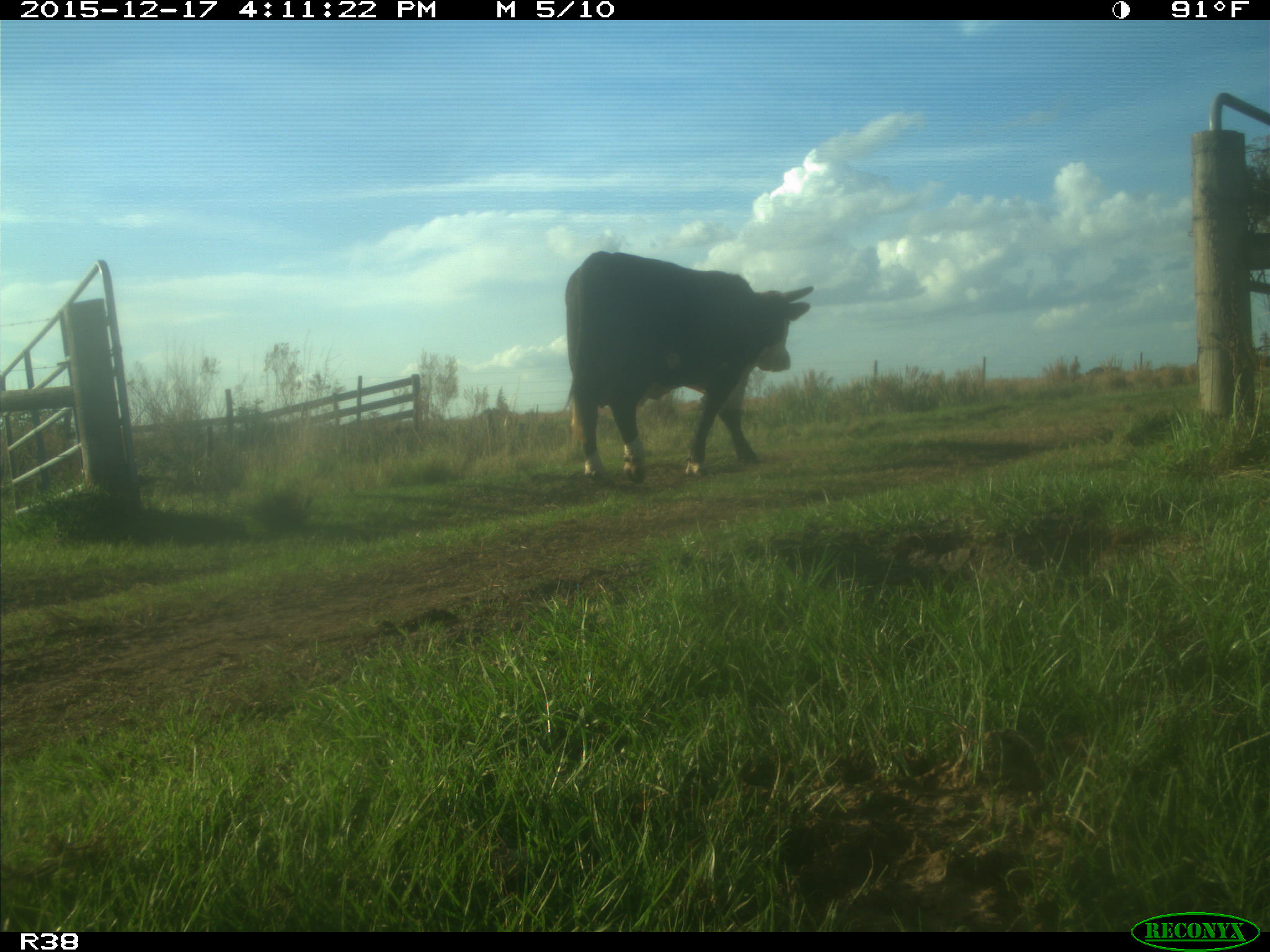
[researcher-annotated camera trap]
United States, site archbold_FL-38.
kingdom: Animalia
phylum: Chordata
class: Mammalia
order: Artiodactyla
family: Bovidae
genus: Bos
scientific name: Bos taurus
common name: domestic cow